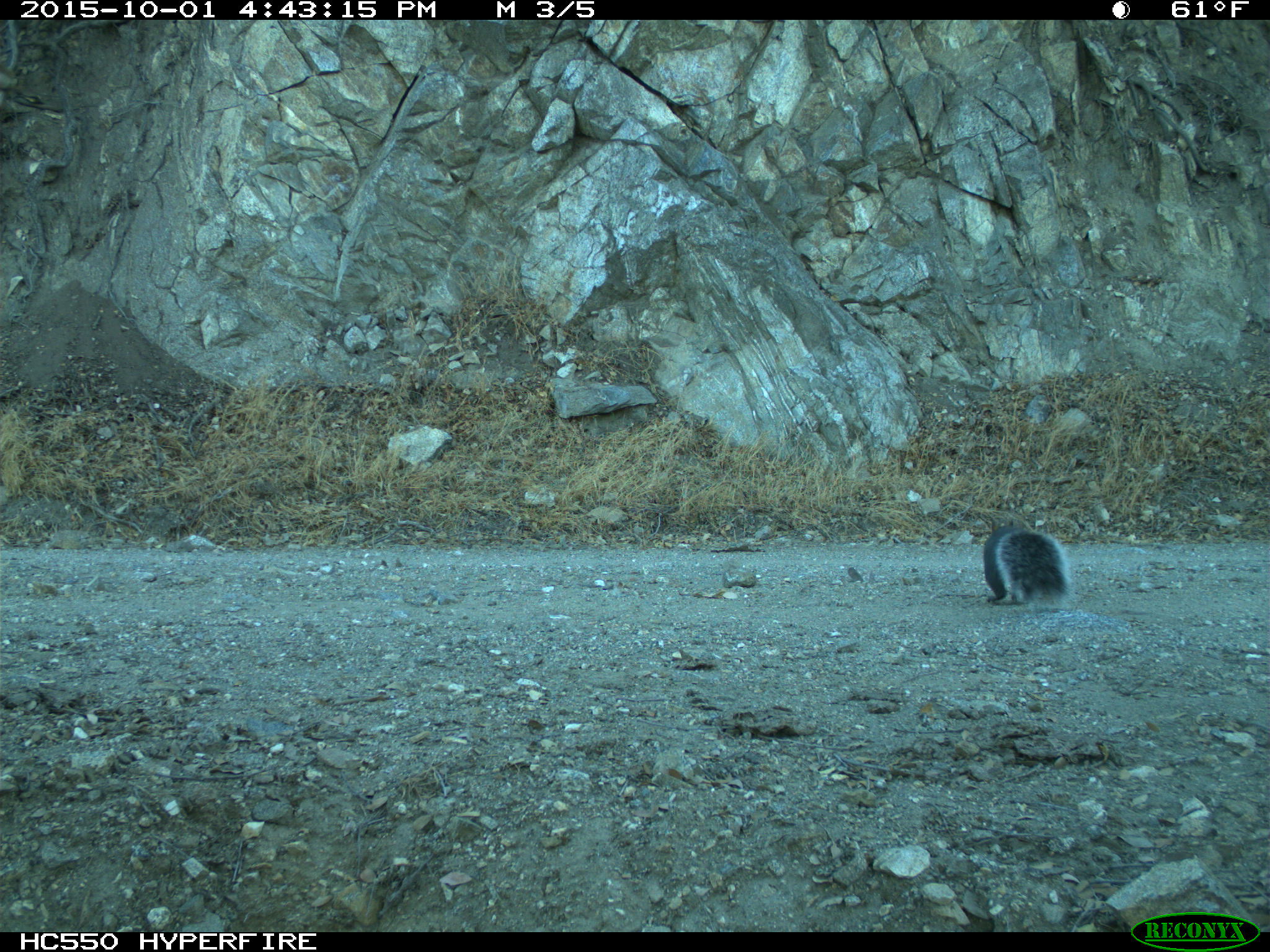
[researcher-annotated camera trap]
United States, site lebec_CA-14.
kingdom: Animalia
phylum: Chordata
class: Mammalia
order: Rodentia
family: Sciuridae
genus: Sciurus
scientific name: Sciurus carolinensis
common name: eastern gray squirrel